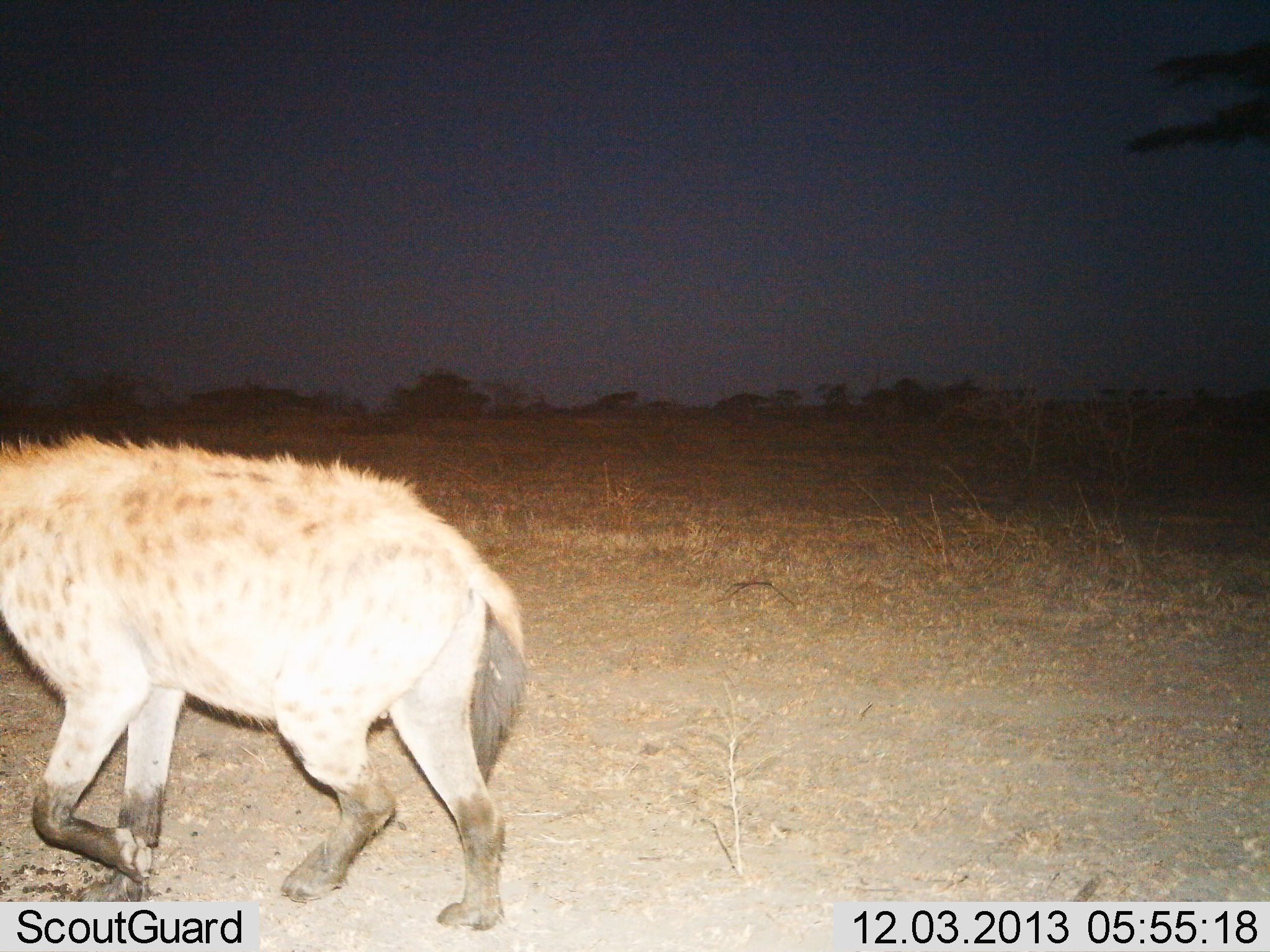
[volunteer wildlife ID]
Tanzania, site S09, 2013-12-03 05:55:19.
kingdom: Animalia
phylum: Chordata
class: Mammalia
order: Carnivora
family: Hyaenidae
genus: Crocuta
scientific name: Crocuta crocuta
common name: spotted hyena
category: hyenaspotted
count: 1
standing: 10%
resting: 0%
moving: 92%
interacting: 0%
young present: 0%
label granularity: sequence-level